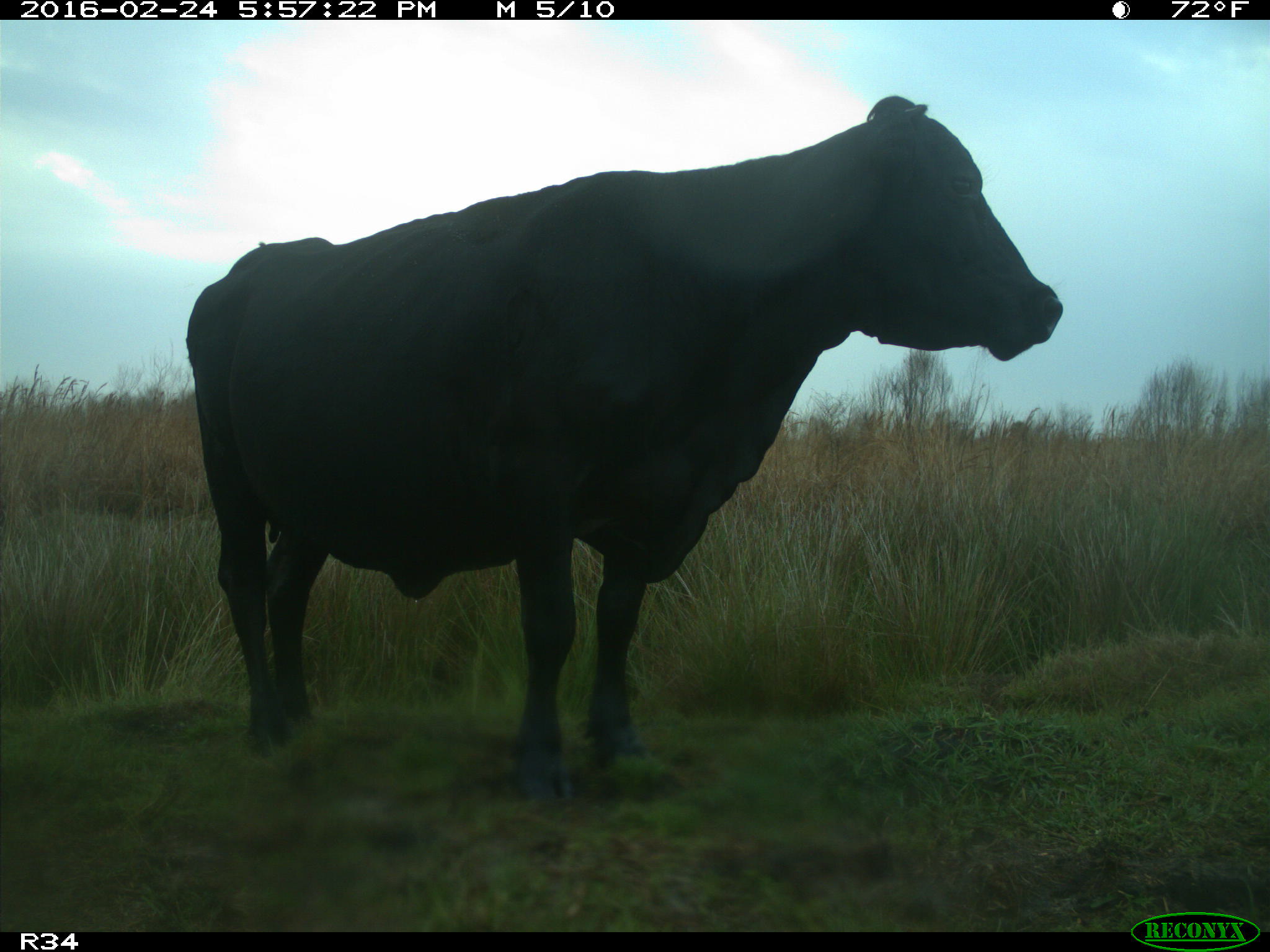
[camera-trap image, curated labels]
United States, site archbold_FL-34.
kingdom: Animalia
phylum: Chordata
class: Mammalia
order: Artiodactyla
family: Bovidae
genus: Bos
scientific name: Bos taurus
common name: domestic cow